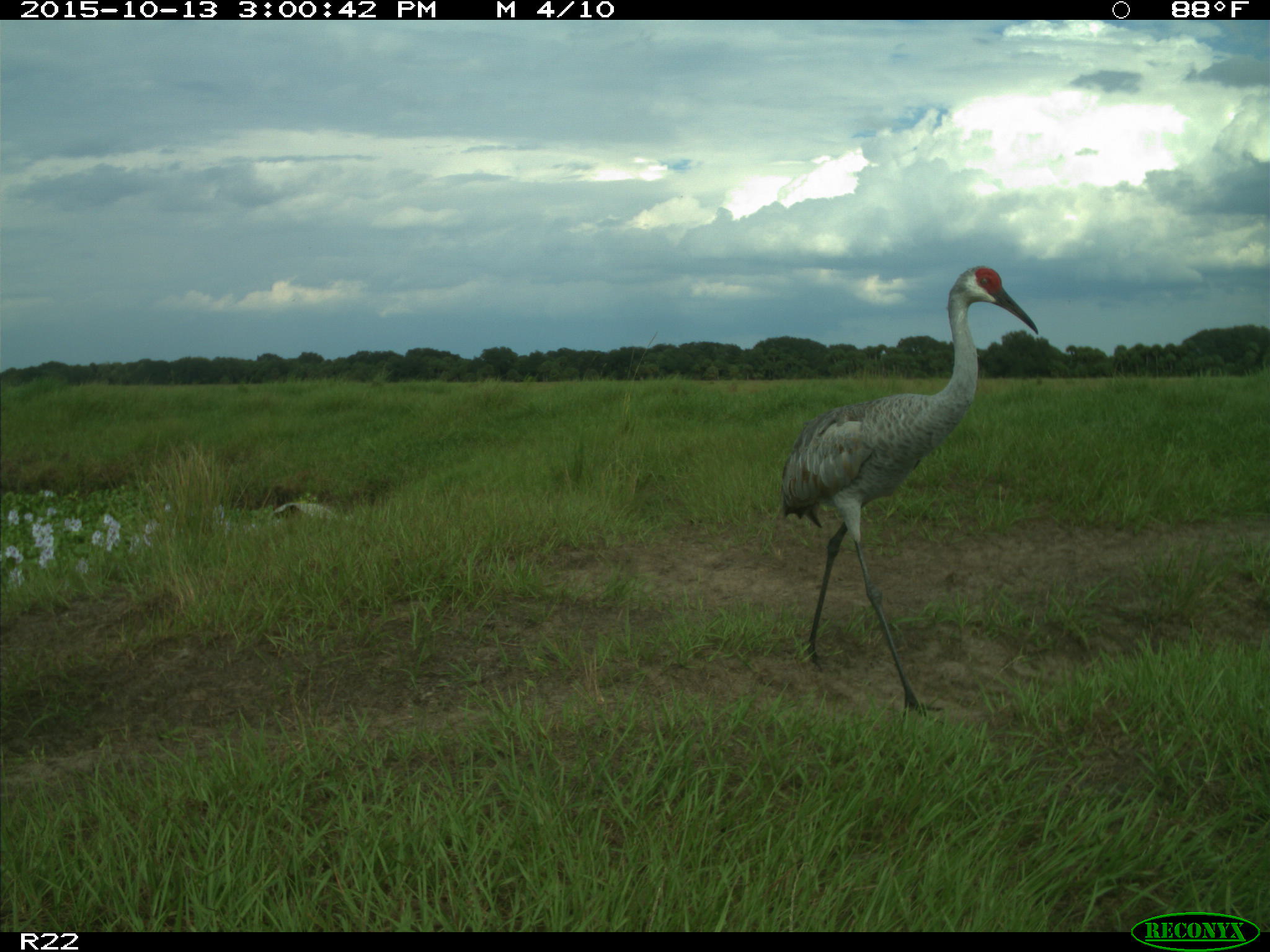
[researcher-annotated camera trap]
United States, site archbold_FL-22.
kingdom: Animalia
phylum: Chordata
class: Aves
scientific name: Aves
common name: birds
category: unidentified bird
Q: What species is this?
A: Unidentified bird (birds) (Aves).